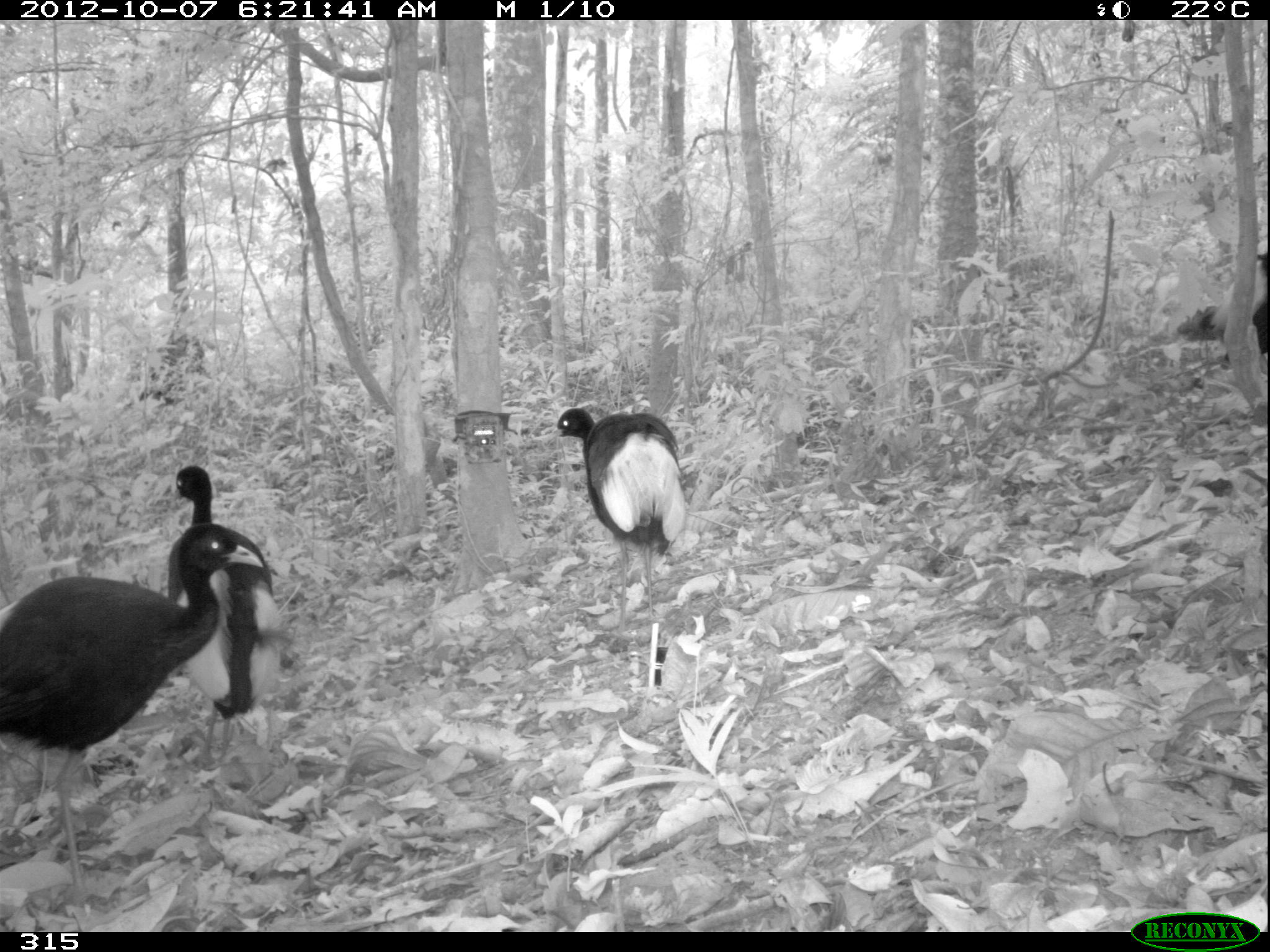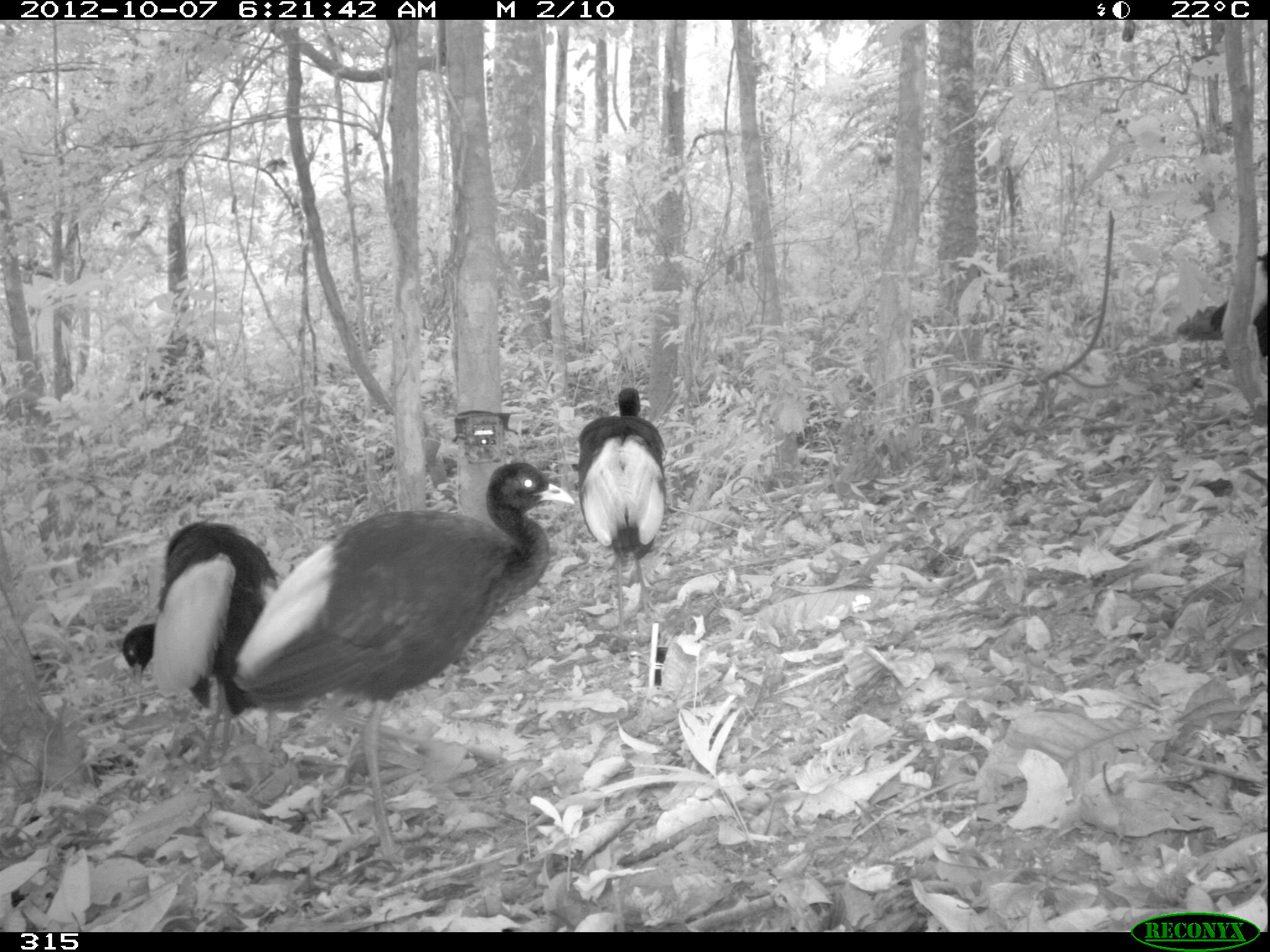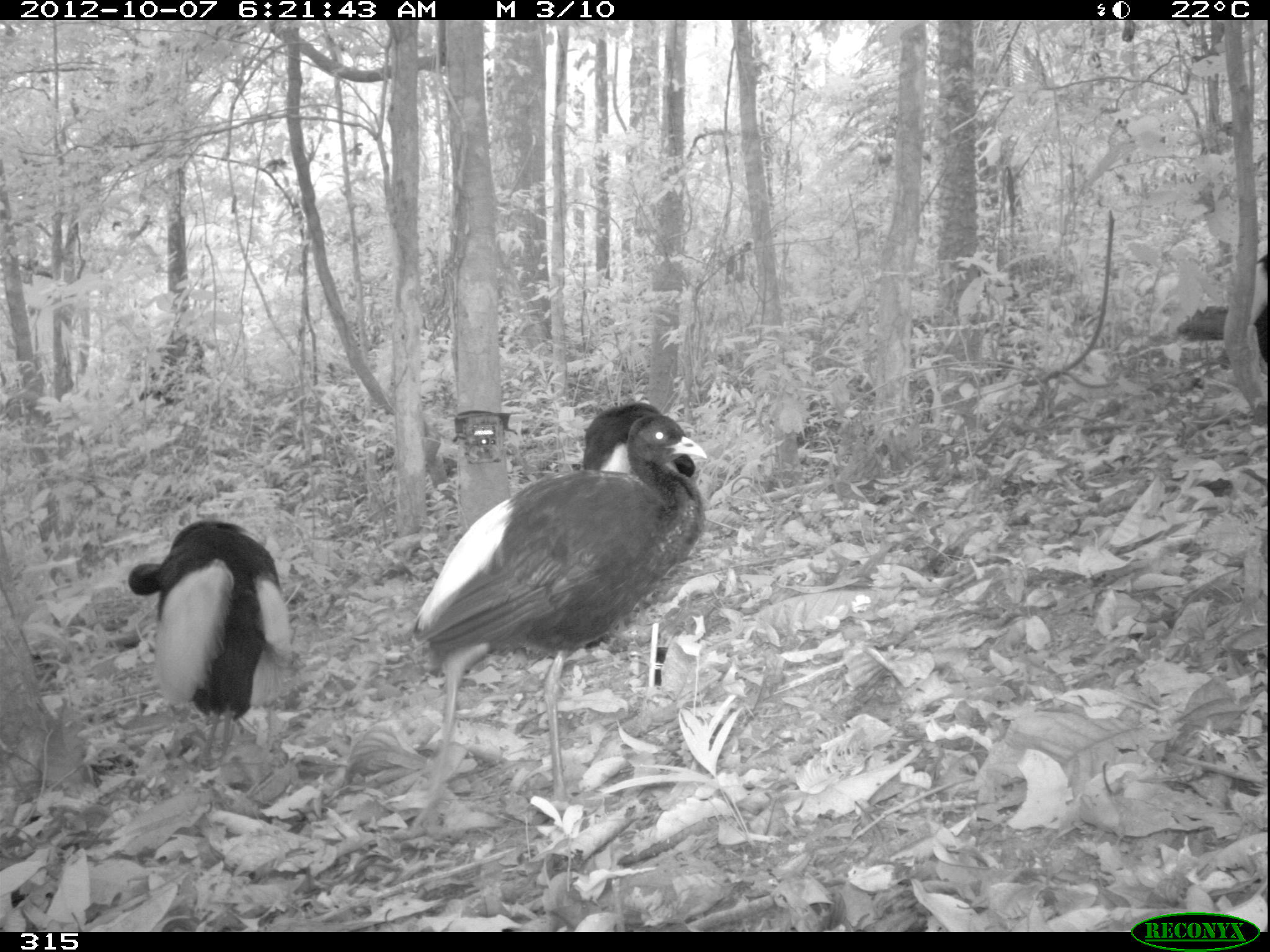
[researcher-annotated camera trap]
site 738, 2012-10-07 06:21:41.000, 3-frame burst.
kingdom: Animalia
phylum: Chordata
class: Aves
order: Gruiformes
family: Psophiidae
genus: Psophia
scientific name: Psophia leucoptera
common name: pale-winged trumpeter